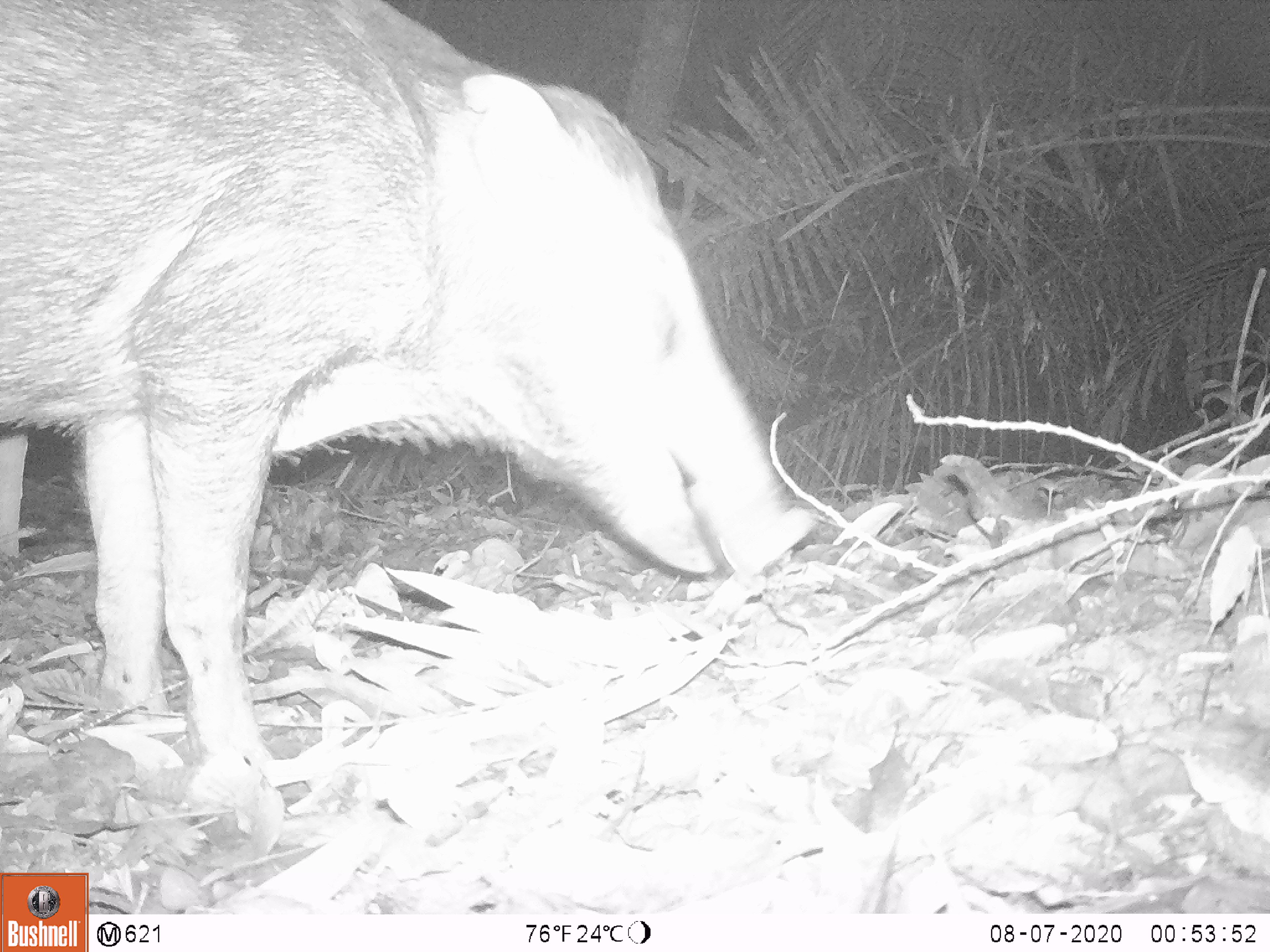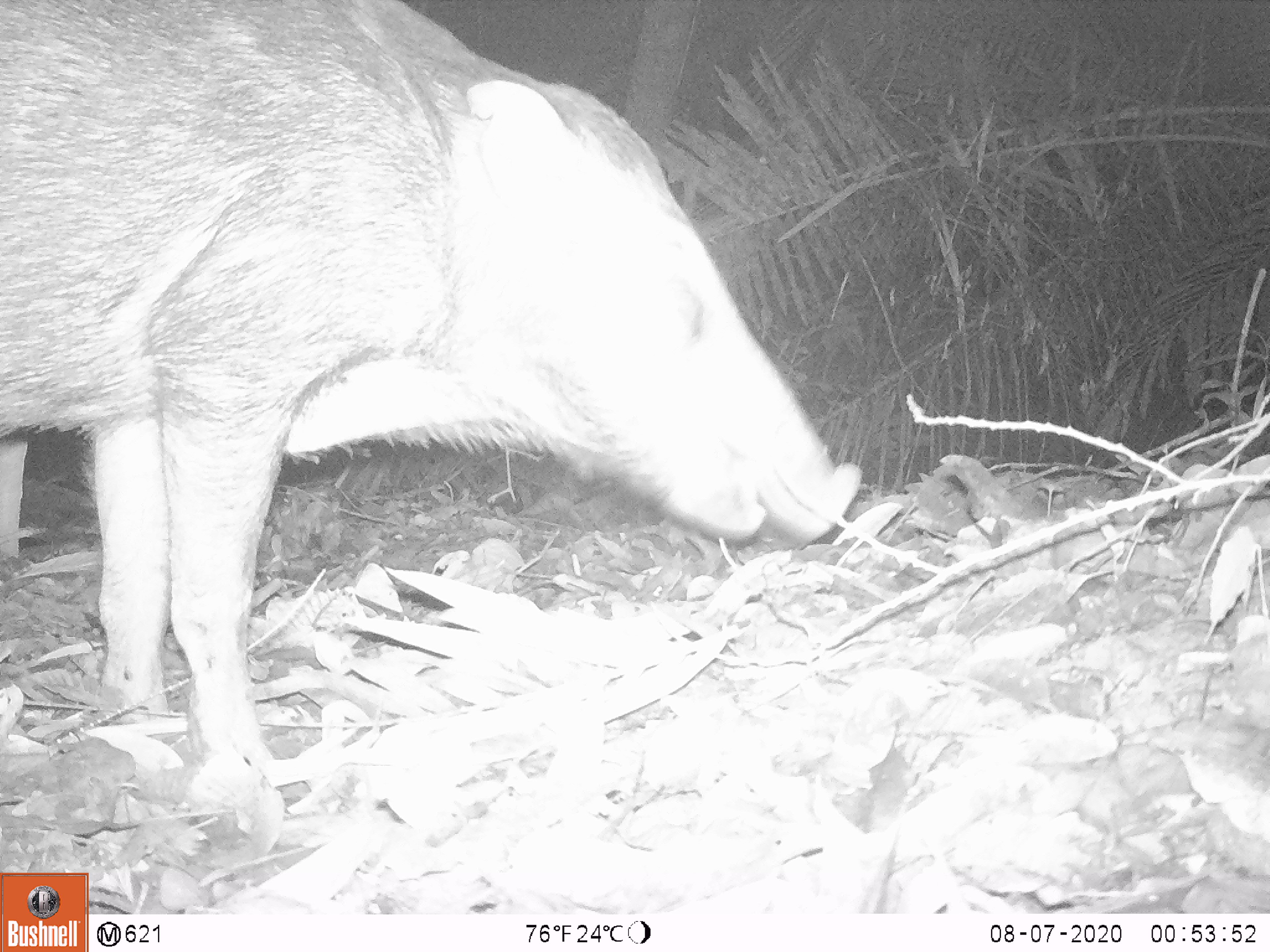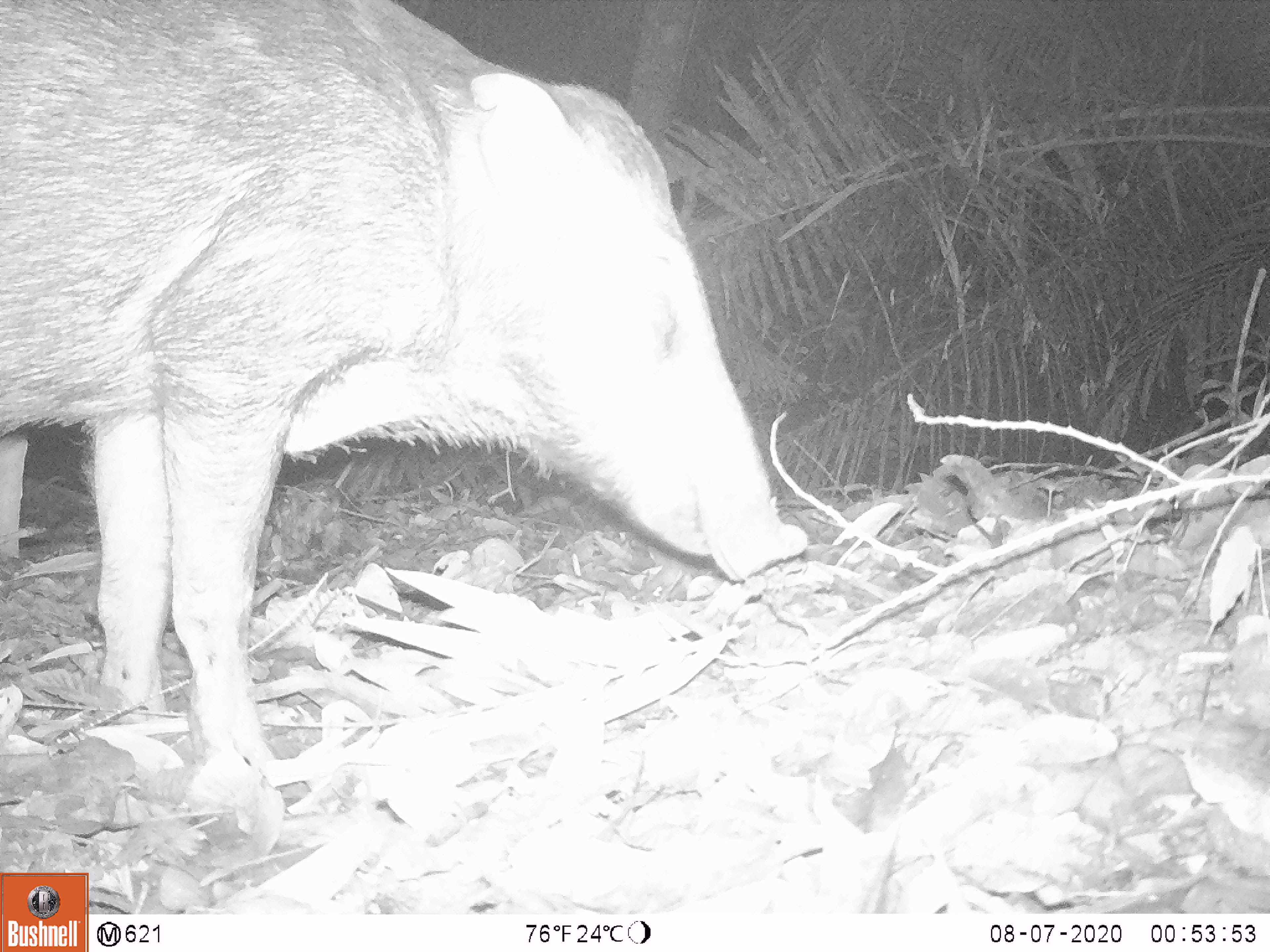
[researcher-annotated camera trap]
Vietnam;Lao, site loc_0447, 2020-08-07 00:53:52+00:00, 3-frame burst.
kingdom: Animalia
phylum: Chordata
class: Mammalia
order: Artiodactyla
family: Suidae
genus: Sus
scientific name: Sus scrofa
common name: eurasian wild pig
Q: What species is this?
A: Eurasian wild pig (Sus scrofa).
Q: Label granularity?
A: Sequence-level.